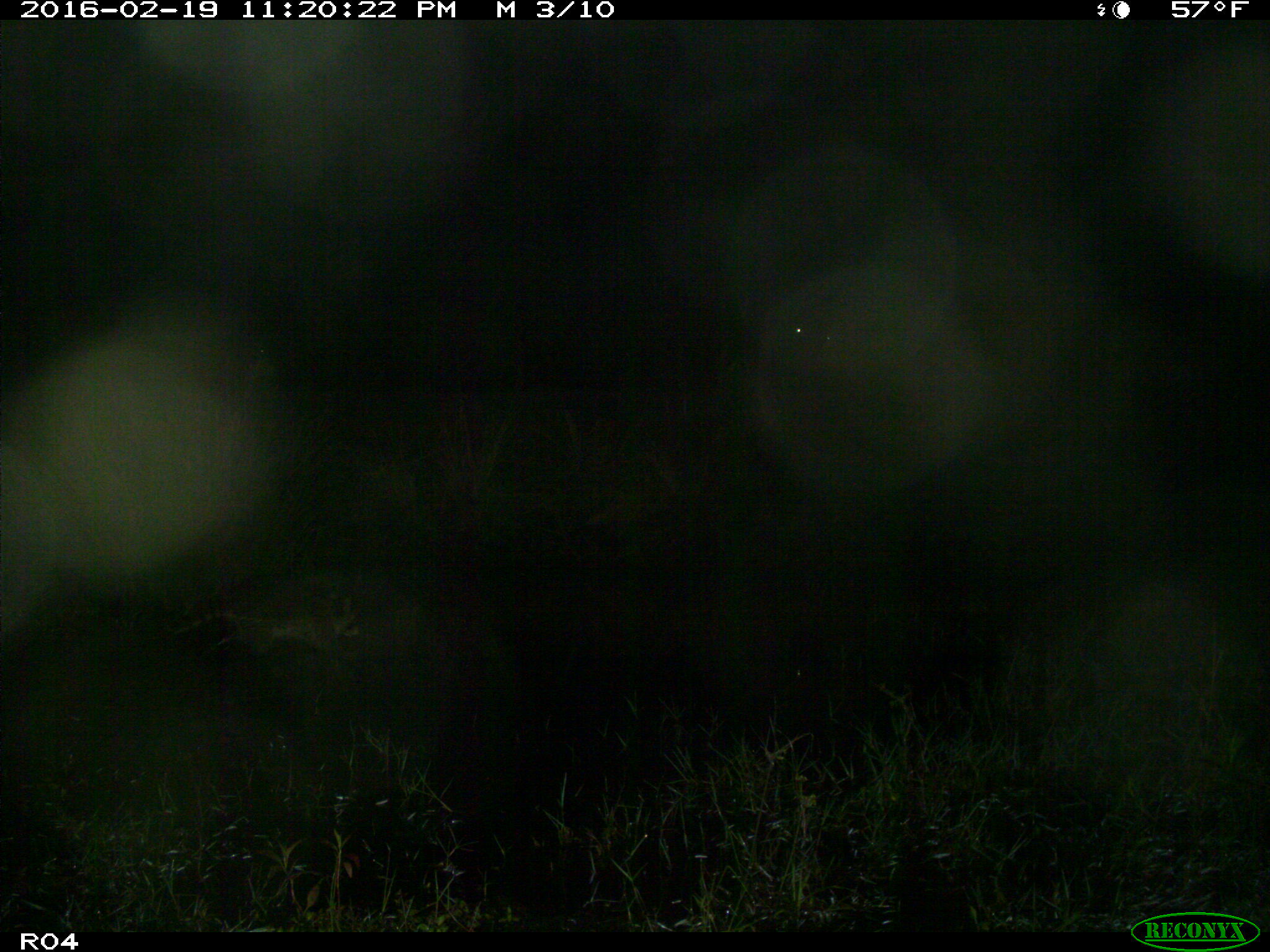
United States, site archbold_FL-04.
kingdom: Animalia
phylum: Chordata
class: Mammalia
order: Artiodactyla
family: Bovidae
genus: Bos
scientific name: Bos taurus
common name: domestic cow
Bos taurus (domestic cow).